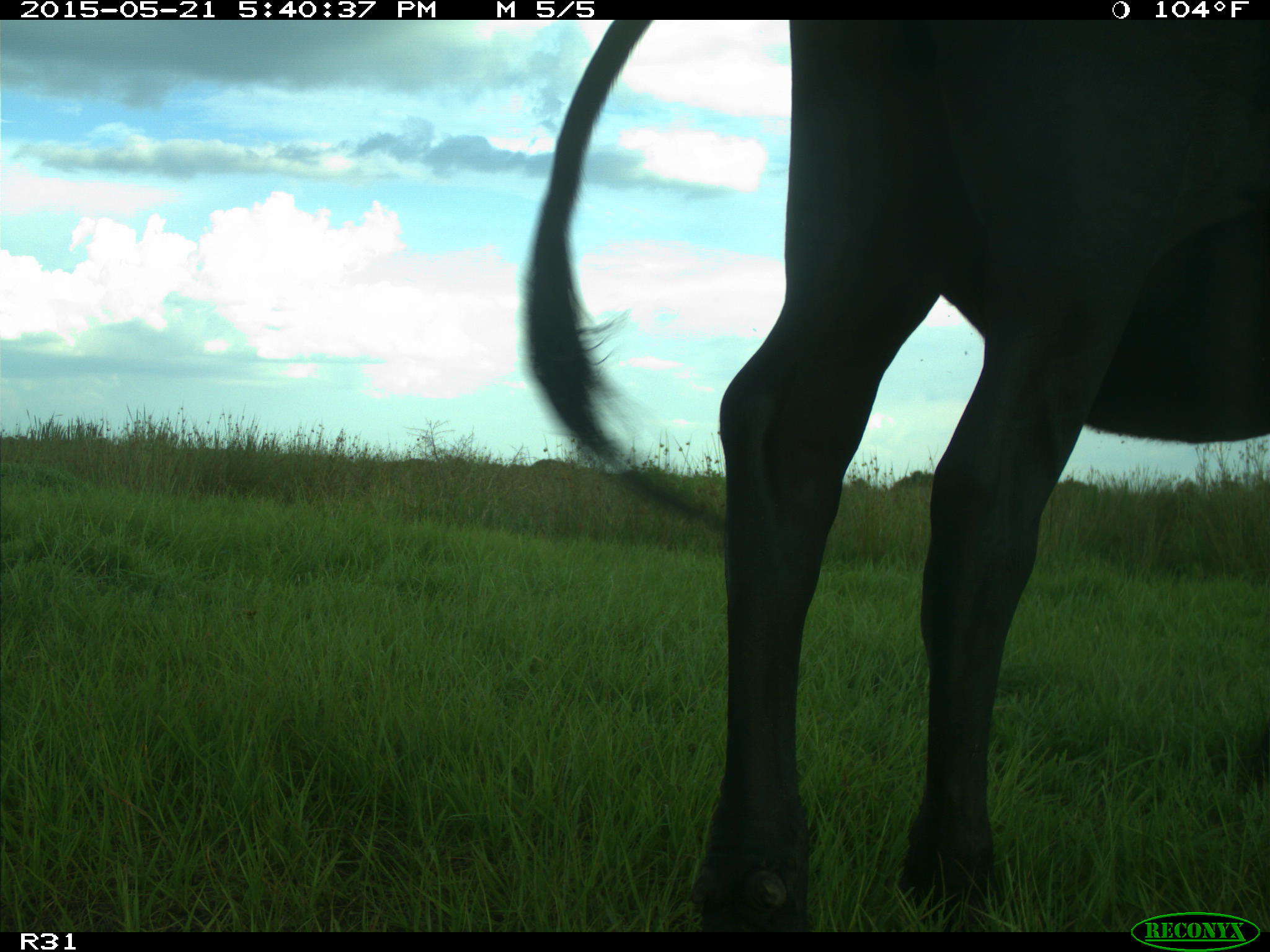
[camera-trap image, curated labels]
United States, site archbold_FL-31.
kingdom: Animalia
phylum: Chordata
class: Mammalia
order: Artiodactyla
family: Bovidae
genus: Bos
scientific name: Bos taurus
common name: domestic cow